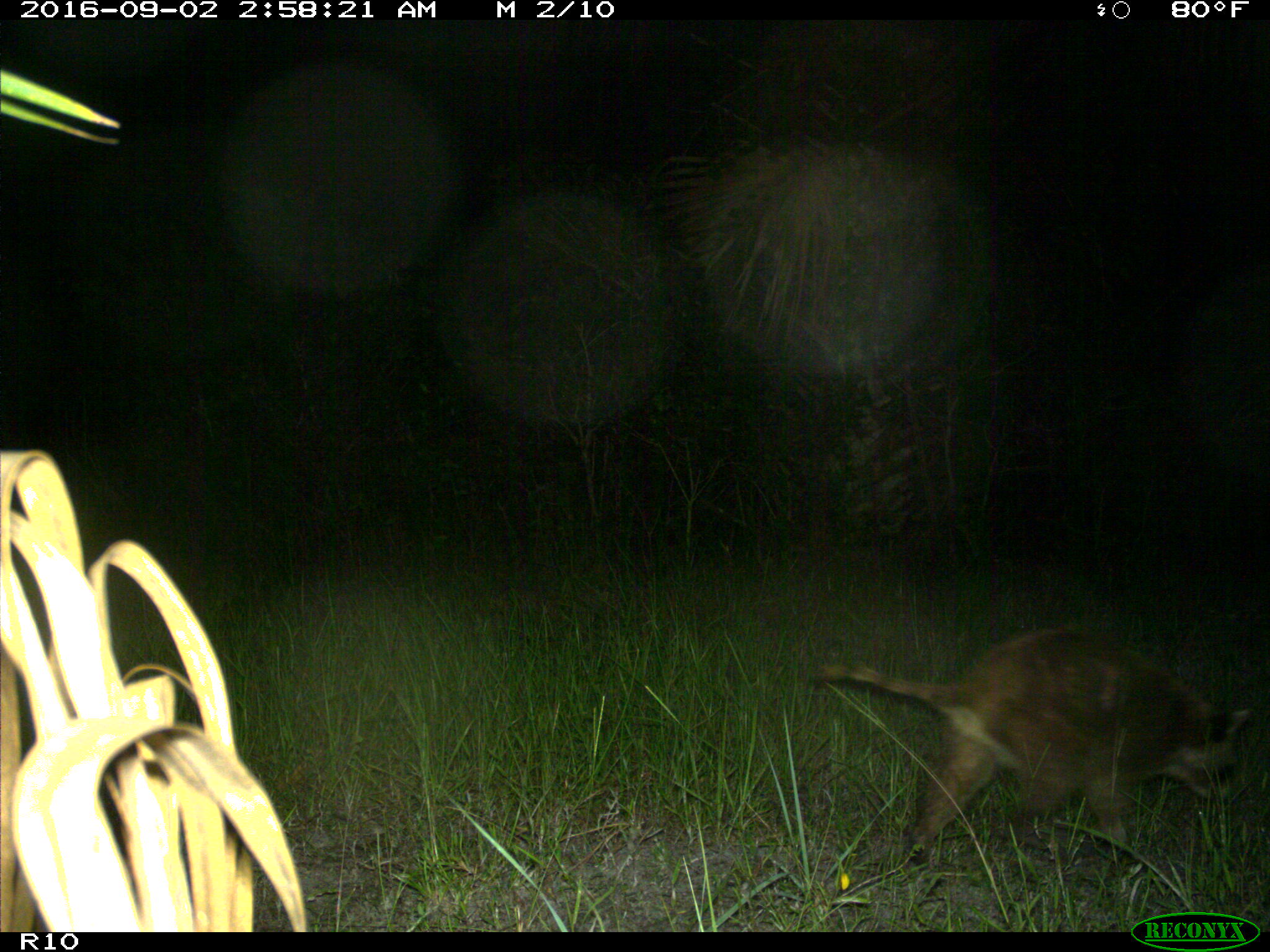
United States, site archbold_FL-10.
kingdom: Animalia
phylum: Chordata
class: Mammalia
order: Carnivora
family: Procyonidae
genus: Procyon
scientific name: Procyon lotor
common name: common raccoon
Procyon lotor (common raccoon).